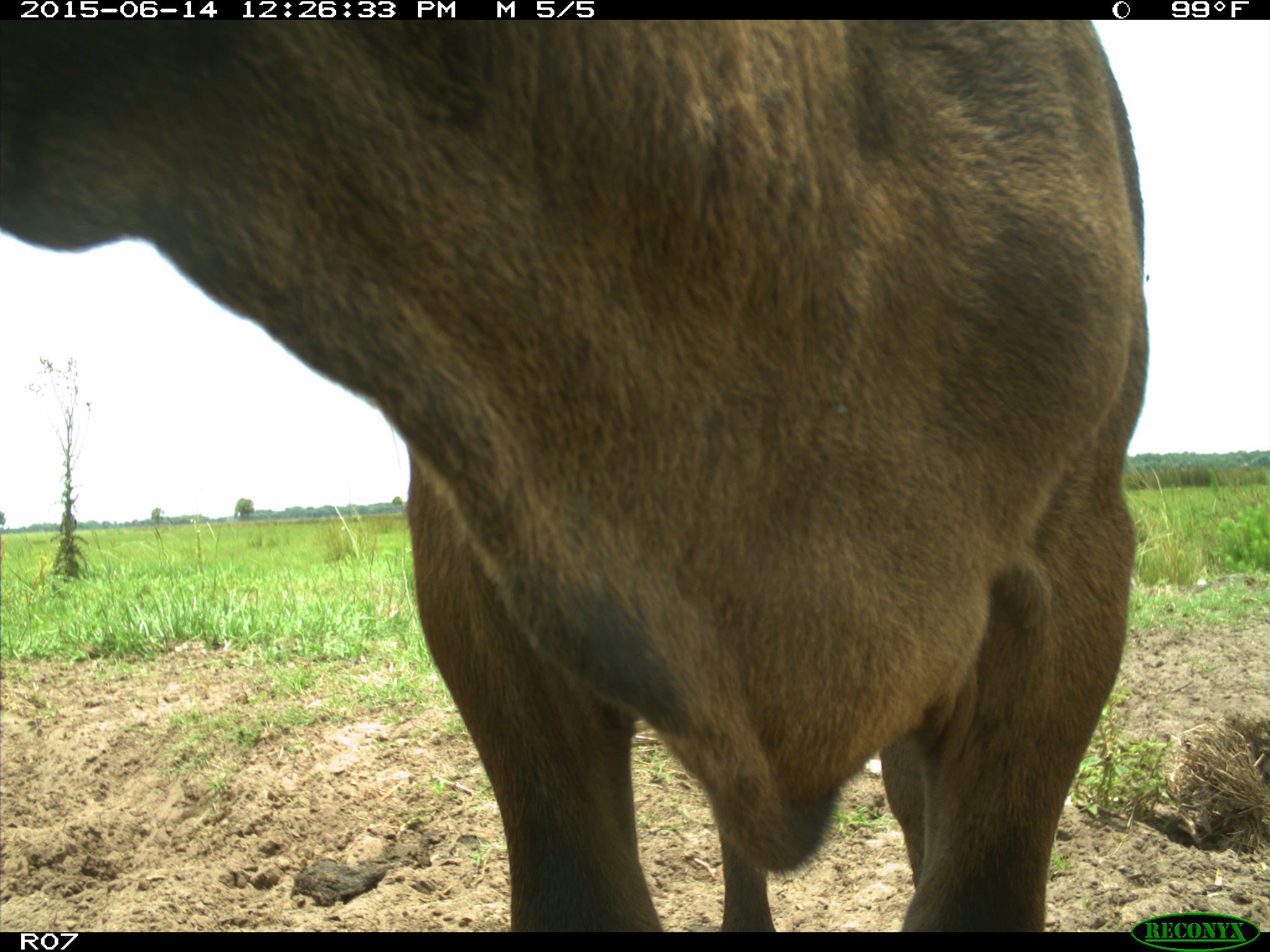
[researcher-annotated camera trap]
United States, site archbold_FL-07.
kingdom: Animalia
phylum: Chordata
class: Mammalia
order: Artiodactyla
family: Bovidae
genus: Bos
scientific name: Bos taurus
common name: domestic cow